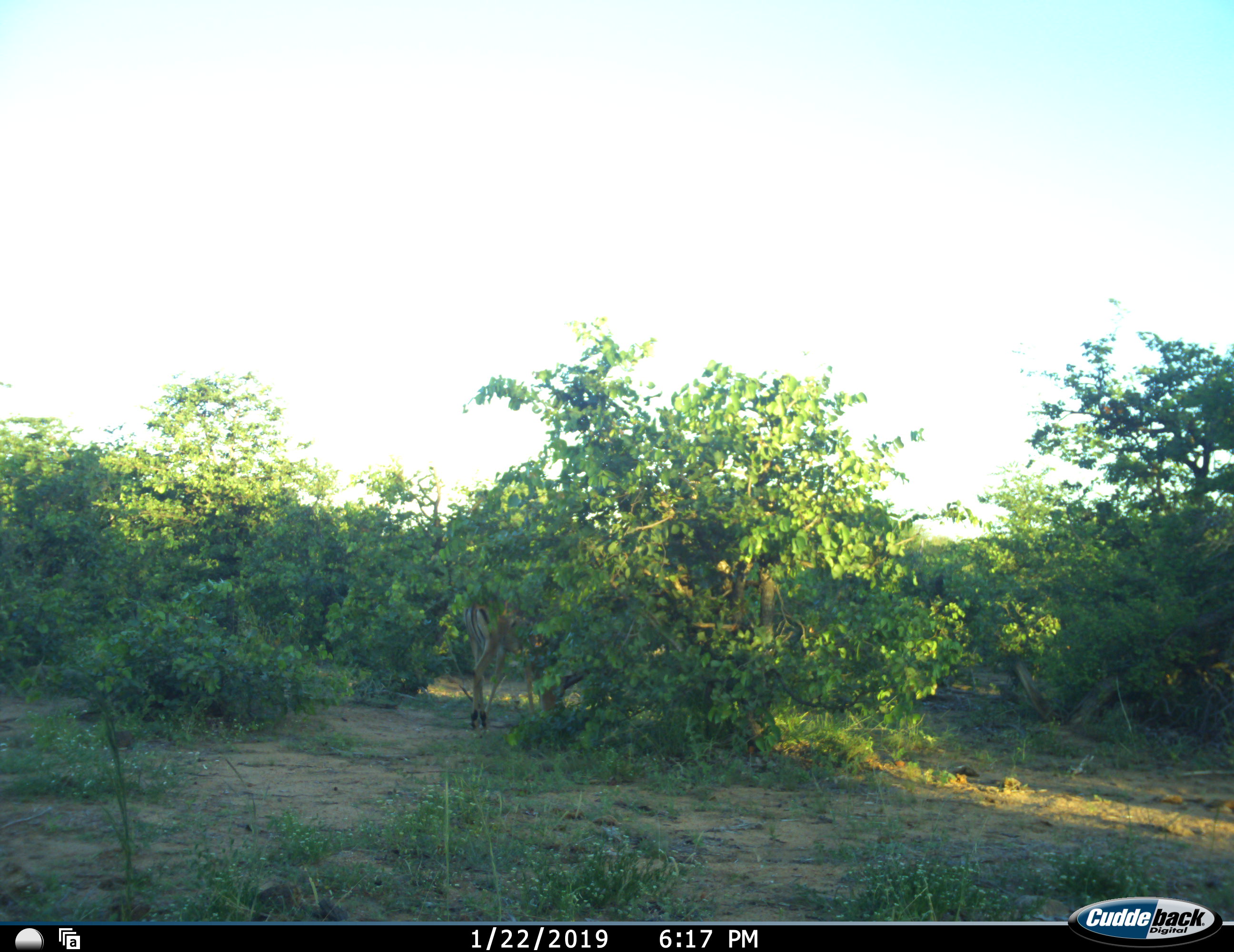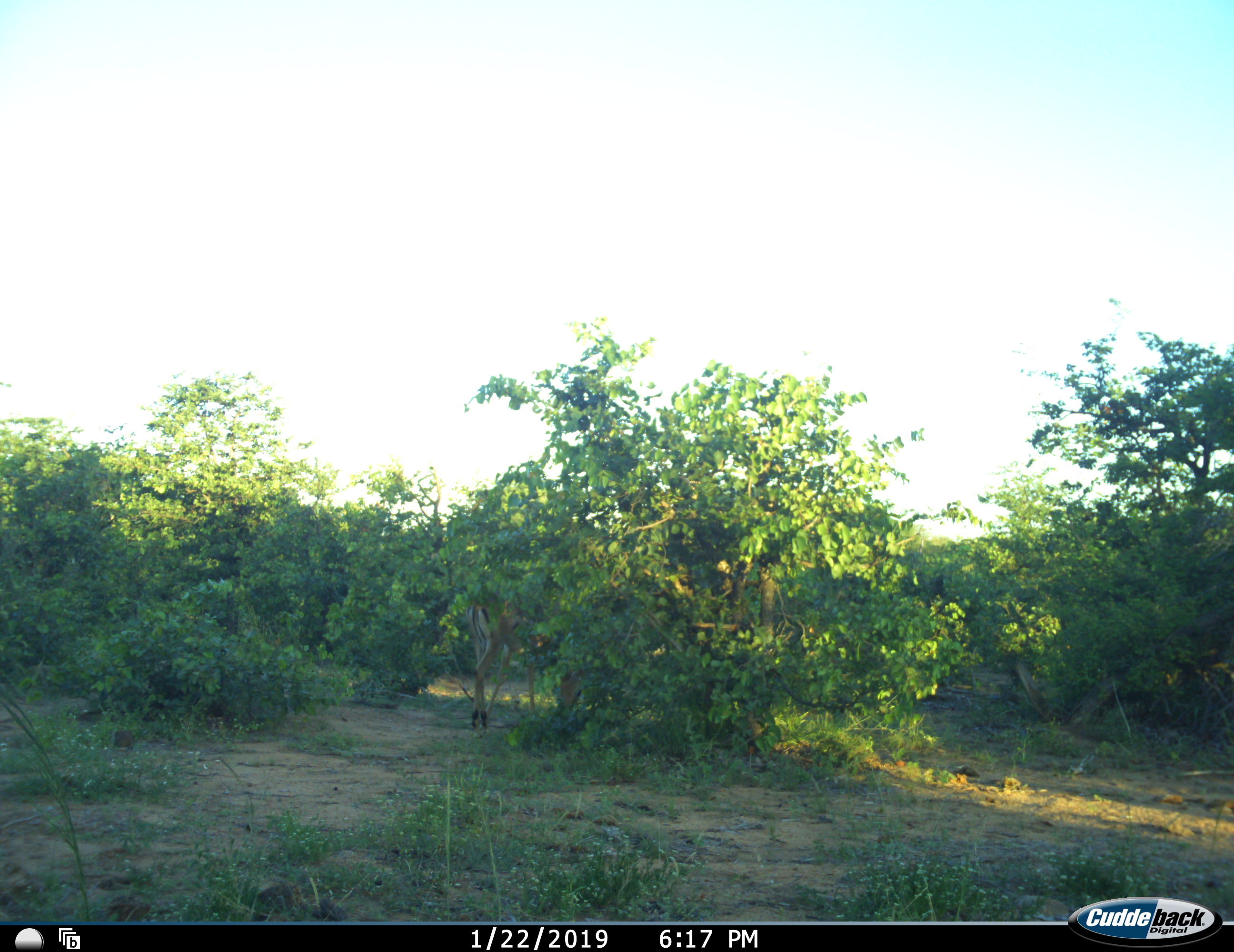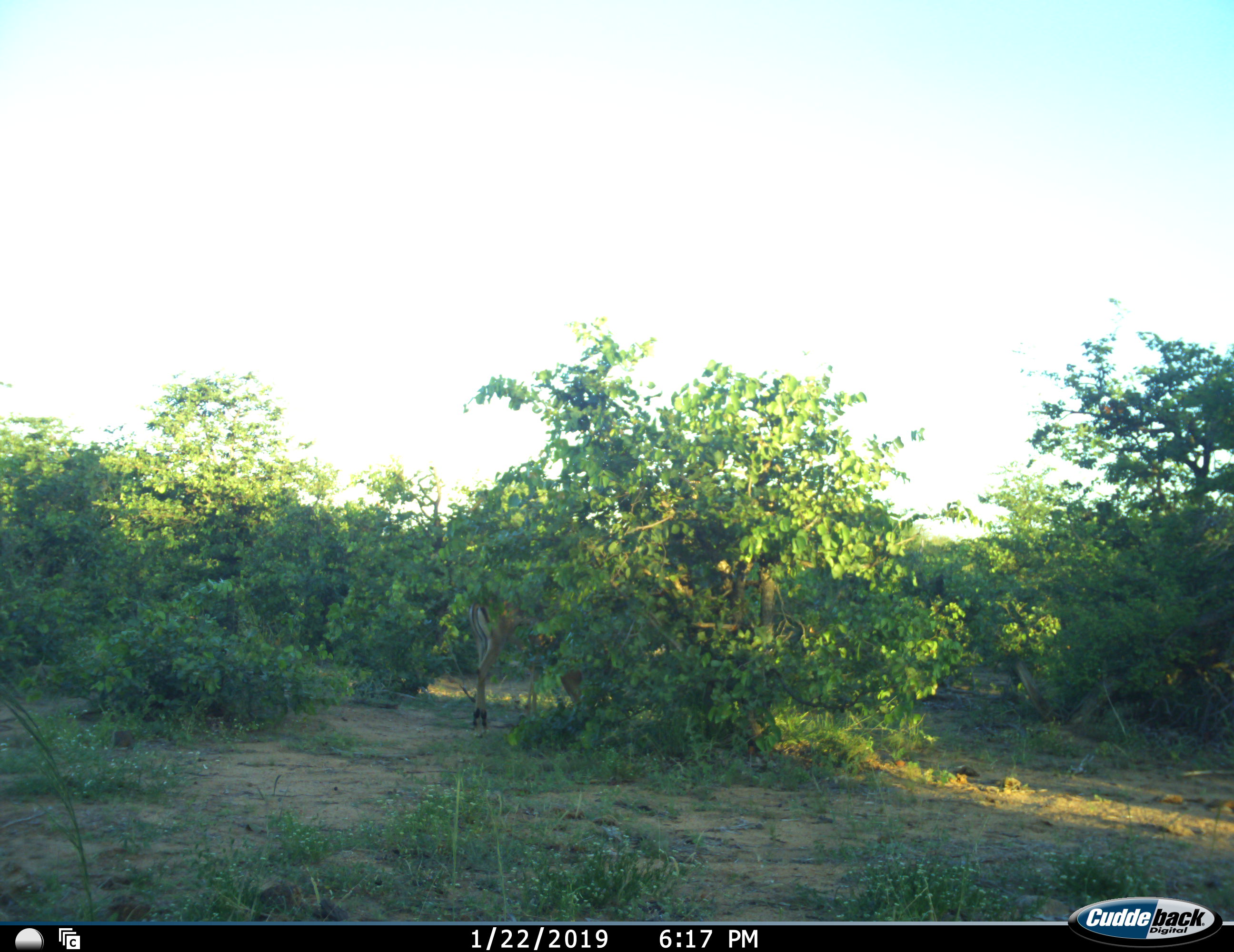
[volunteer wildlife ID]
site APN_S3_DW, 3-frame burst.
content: unidentified animal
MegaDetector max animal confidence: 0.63